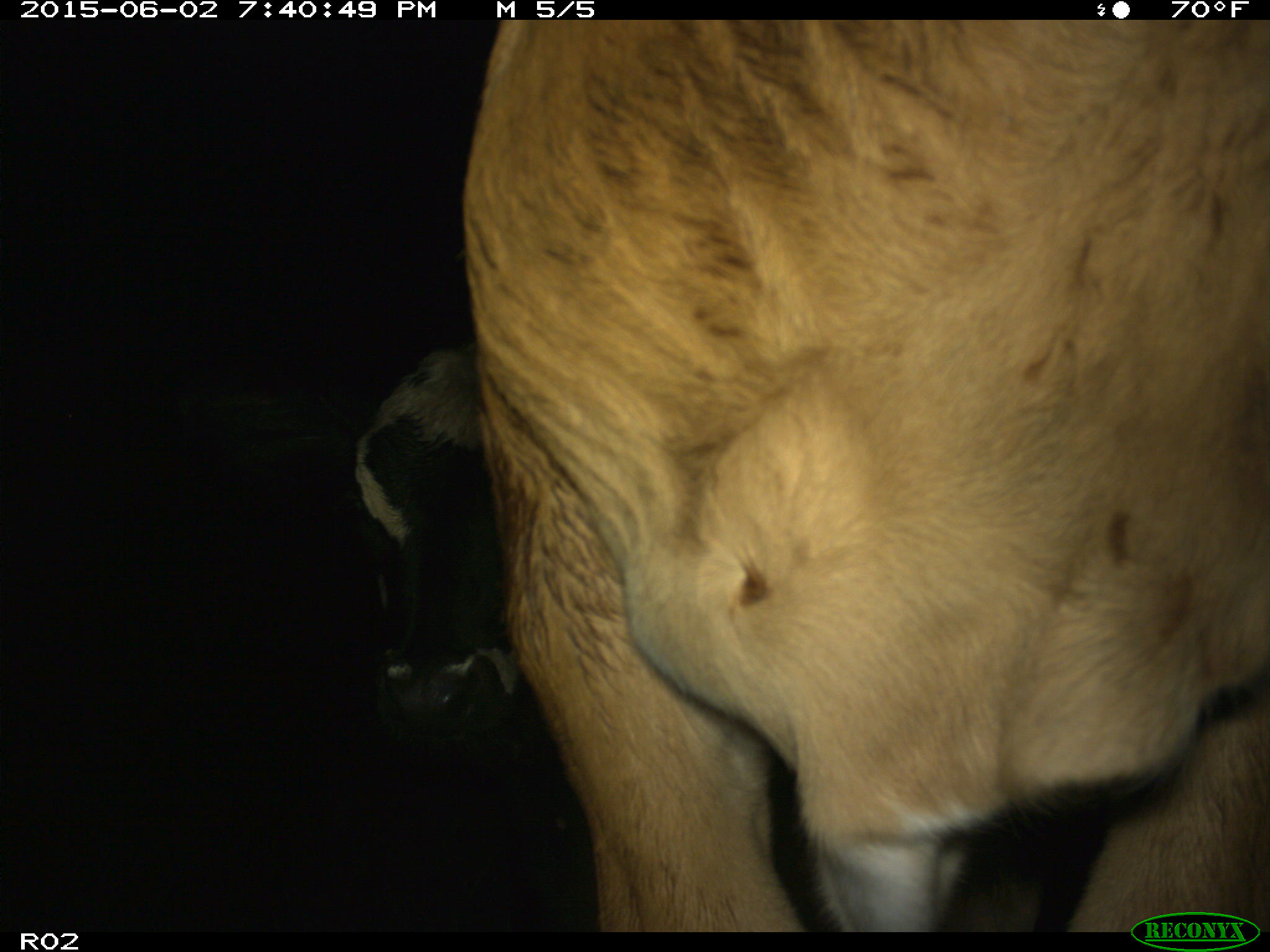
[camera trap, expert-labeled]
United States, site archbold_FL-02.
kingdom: Animalia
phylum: Chordata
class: Mammalia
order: Artiodactyla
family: Bovidae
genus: Bos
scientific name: Bos taurus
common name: domestic cow